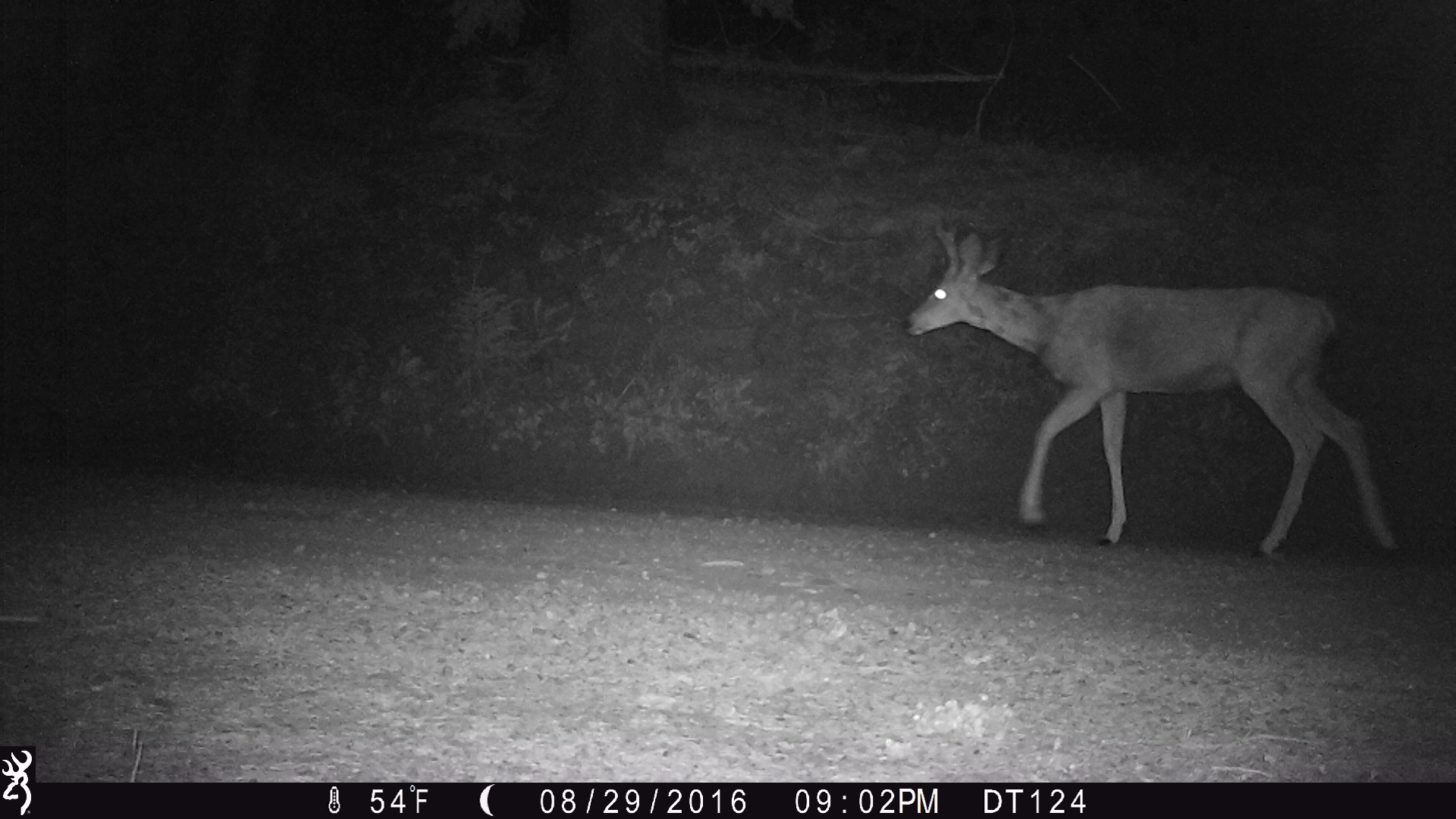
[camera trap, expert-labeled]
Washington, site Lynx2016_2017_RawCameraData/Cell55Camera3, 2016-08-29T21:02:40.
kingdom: Animalia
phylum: Chordata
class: Mammalia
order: Artiodactyla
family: Cervidae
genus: Odocoileus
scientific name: Odocoileus hemionus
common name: mule deer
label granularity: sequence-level